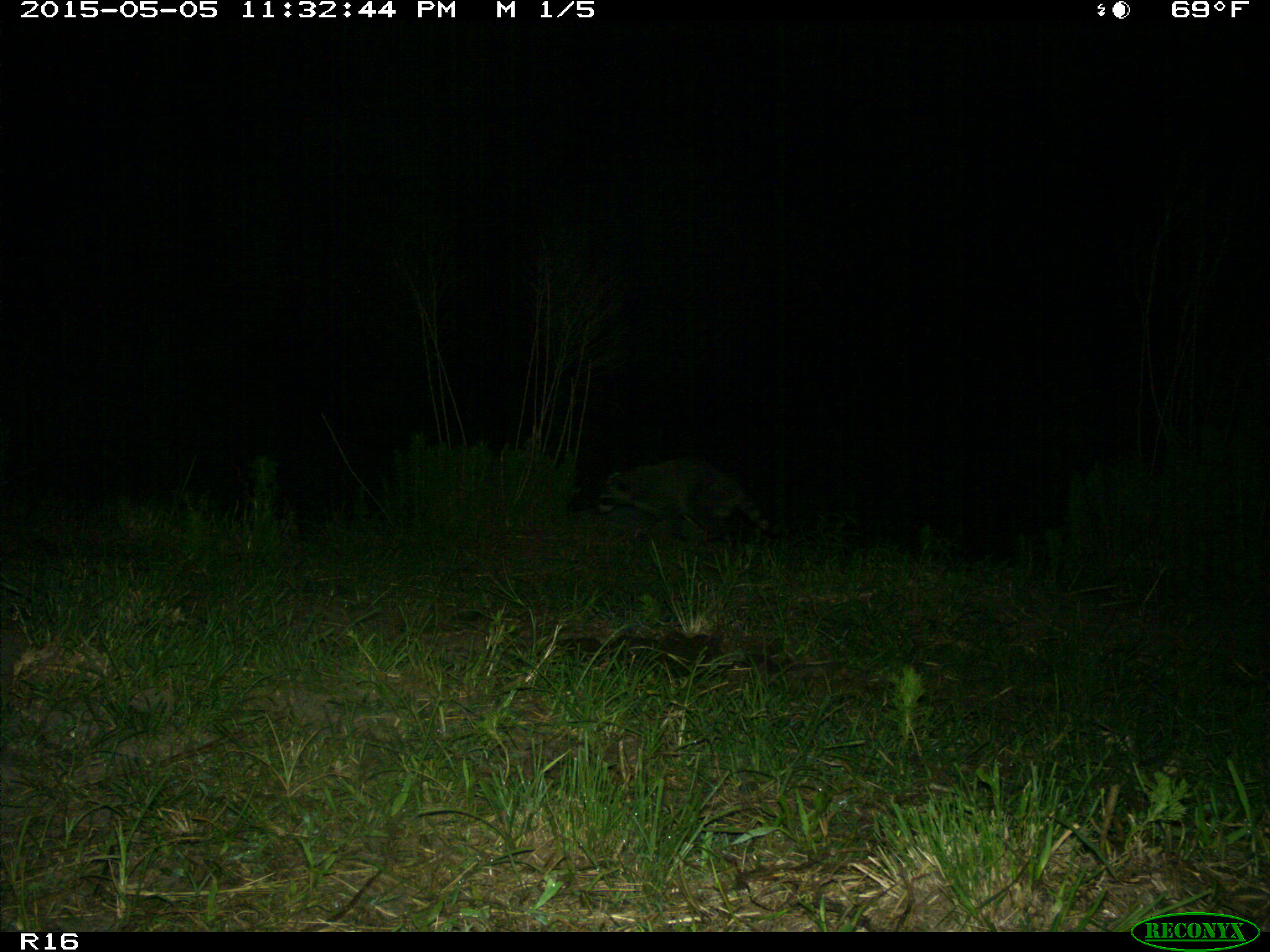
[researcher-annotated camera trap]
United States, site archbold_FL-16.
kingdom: Animalia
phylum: Chordata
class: Mammalia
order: Artiodactyla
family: Bovidae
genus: Bos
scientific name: Bos taurus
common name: domestic cow